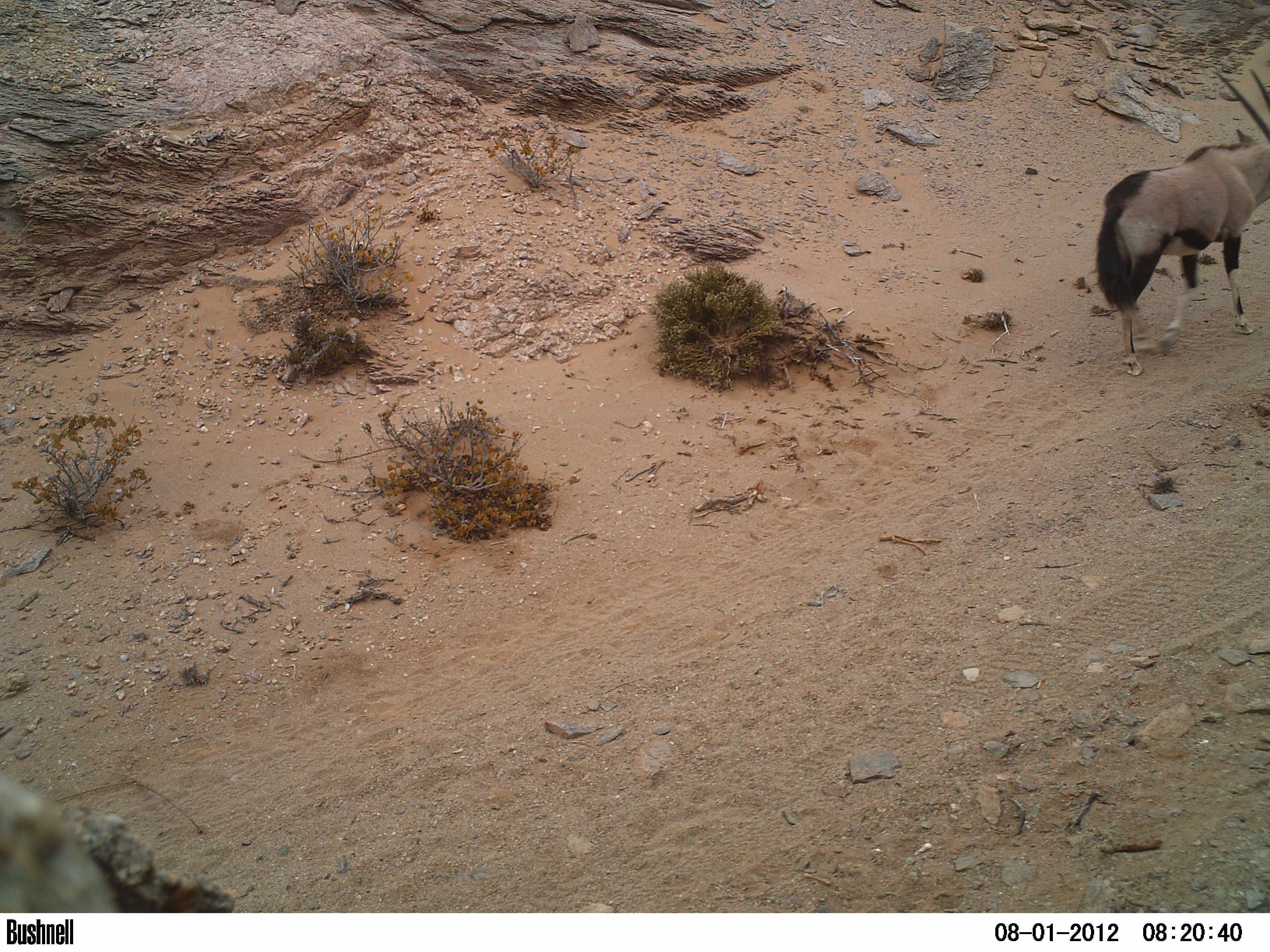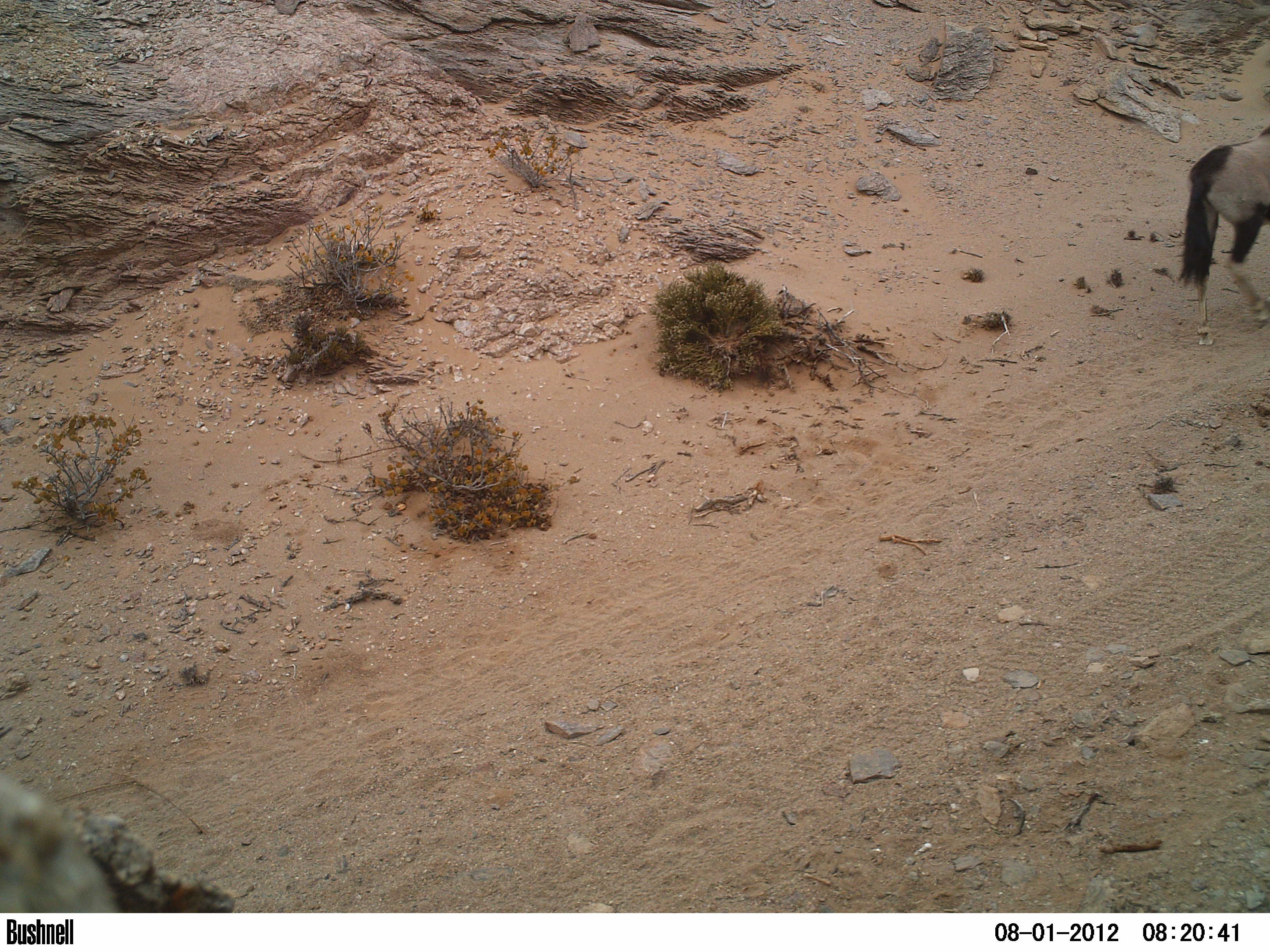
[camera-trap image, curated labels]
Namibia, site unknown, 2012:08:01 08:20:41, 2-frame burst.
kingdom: Animalia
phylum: Chordata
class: Mammalia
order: Artiodactyla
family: Bovidae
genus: Oryx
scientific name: Oryx gazella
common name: gemsbok